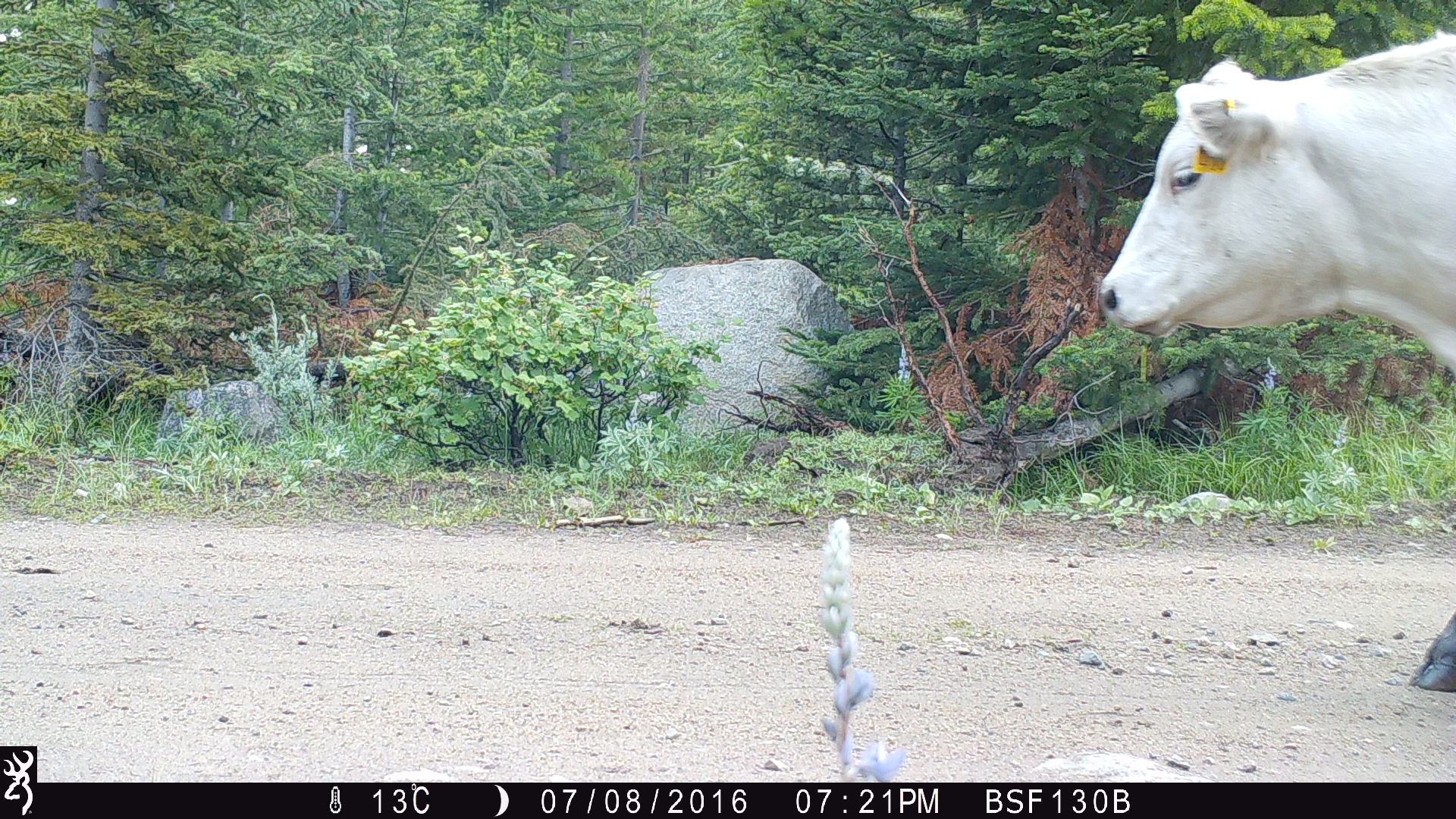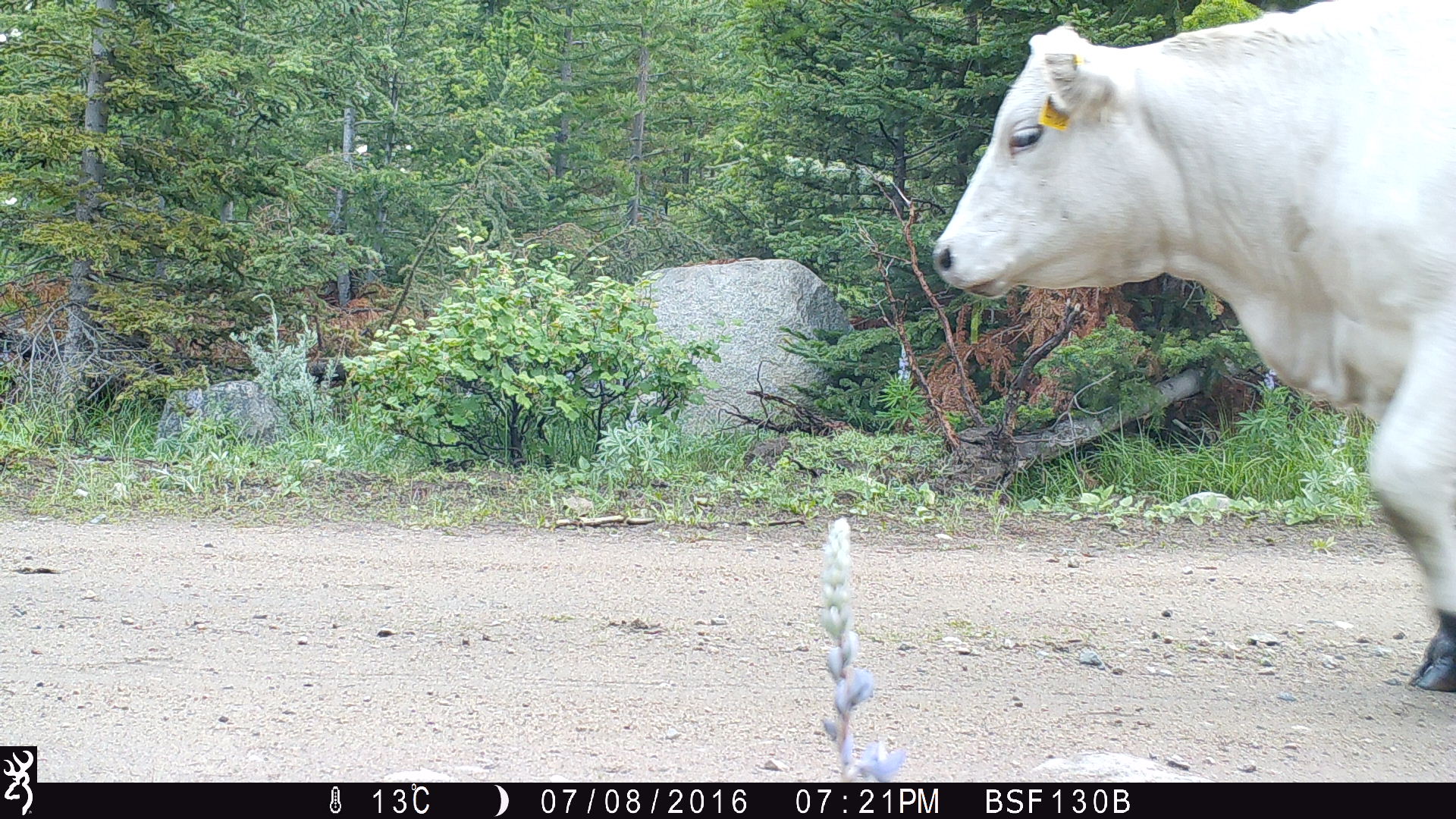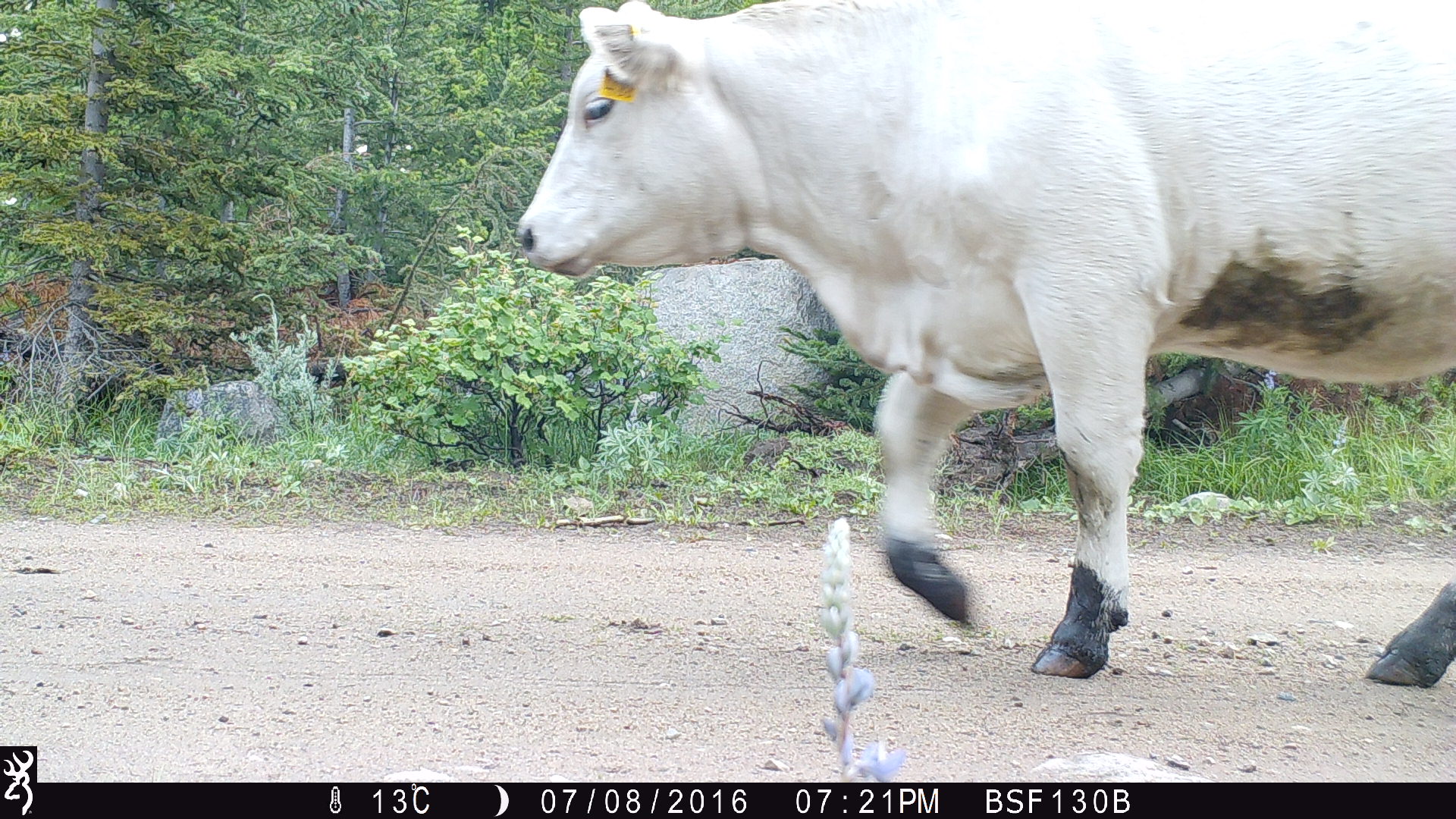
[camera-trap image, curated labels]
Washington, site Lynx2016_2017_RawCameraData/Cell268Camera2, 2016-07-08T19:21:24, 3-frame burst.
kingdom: Animalia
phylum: Chordata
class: Mammalia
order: Artiodactyla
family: Bovidae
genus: Bos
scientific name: Bos taurus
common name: domestic cattle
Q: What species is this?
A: Domestic cattle (Bos taurus).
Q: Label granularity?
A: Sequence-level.